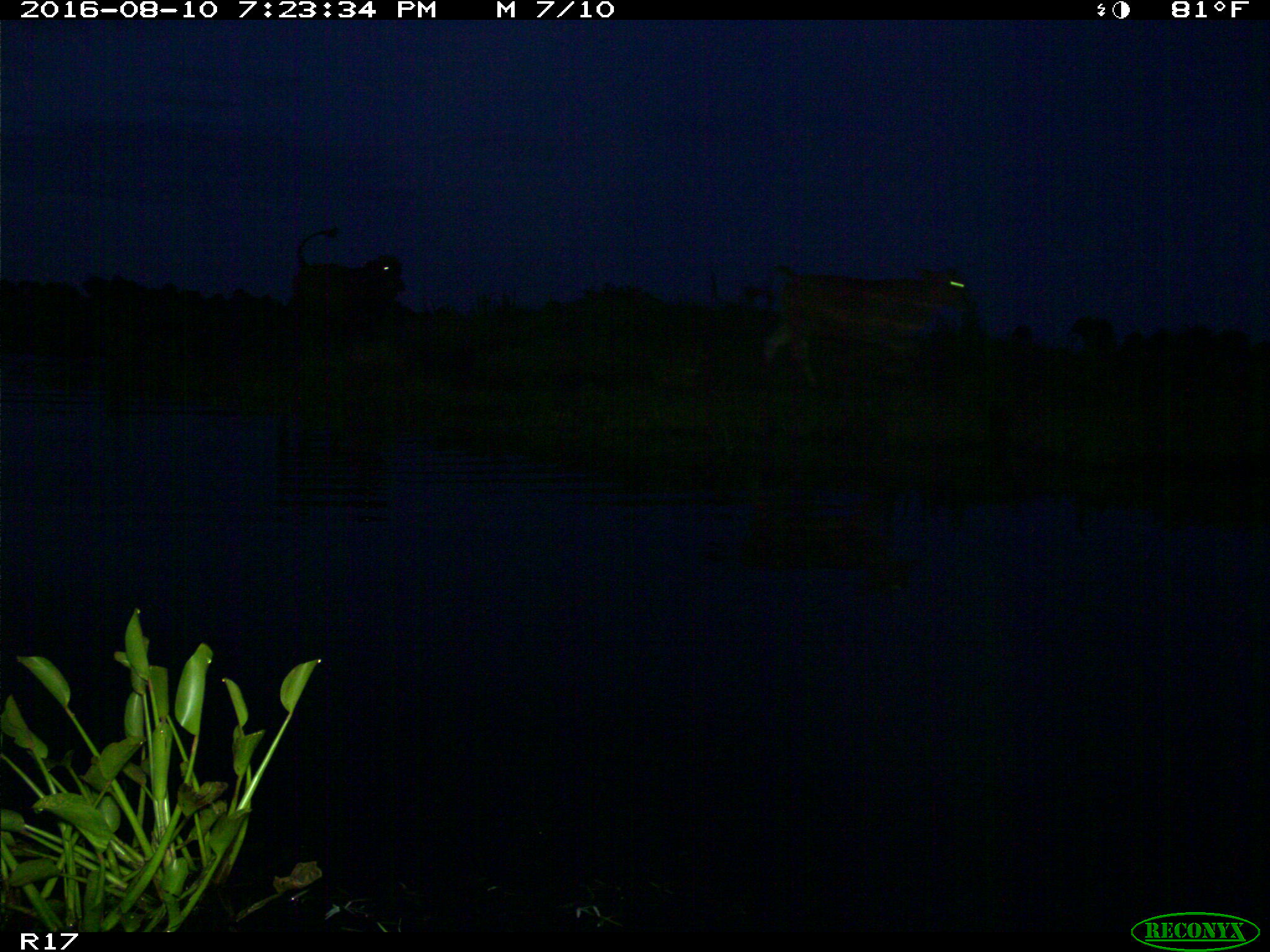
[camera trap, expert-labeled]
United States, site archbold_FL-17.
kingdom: Animalia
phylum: Chordata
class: Mammalia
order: Artiodactyla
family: Bovidae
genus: Bos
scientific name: Bos taurus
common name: domestic cow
Bos taurus (domestic cow).